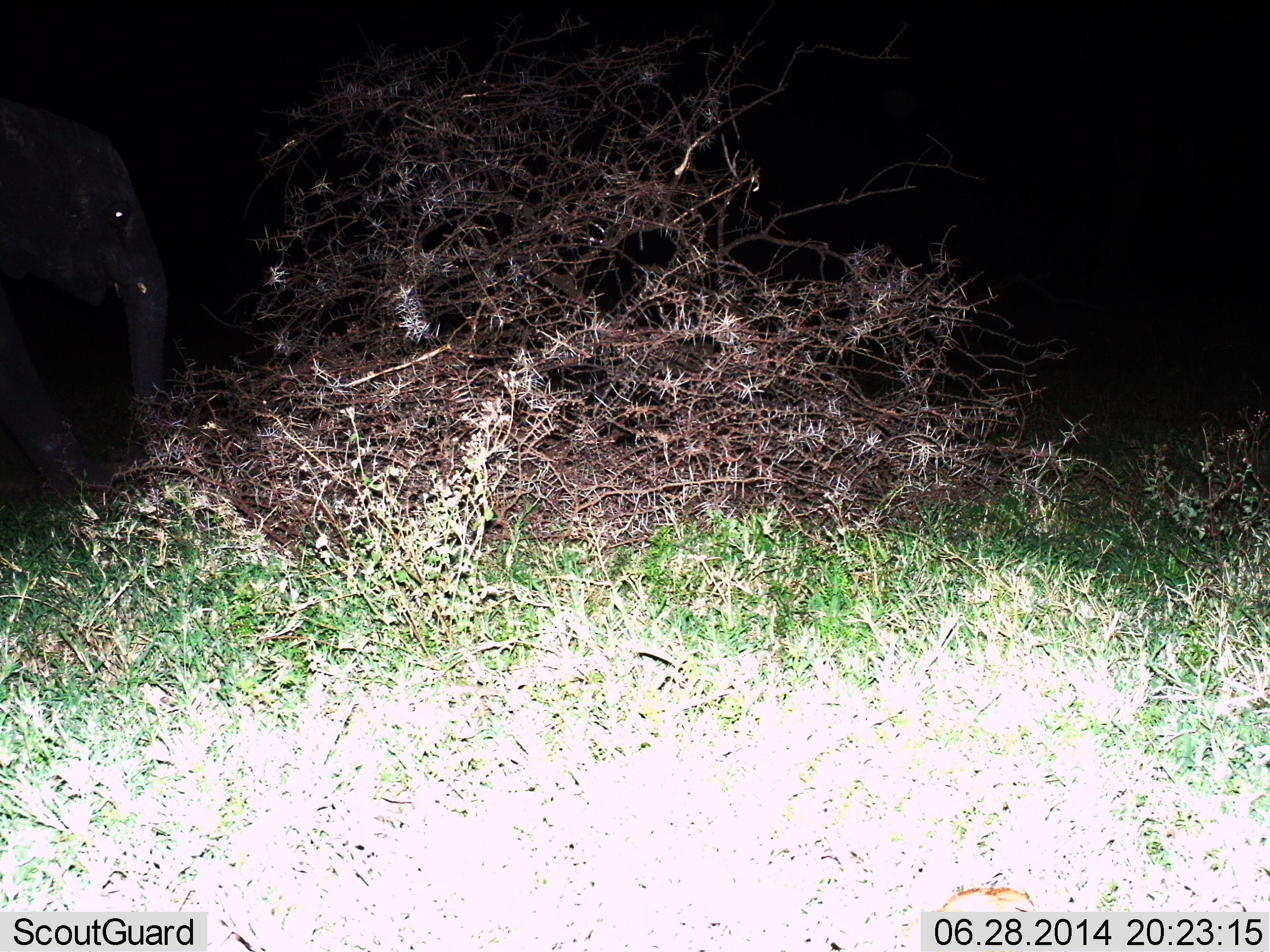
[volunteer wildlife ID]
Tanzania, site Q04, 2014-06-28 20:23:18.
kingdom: Animalia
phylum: Chordata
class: Mammalia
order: Proboscidea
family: Elephantidae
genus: Loxodonta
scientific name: Loxodonta africana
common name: african bush elephant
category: elephant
Elephant (african bush elephant) (Loxodonta africana), count 1. Behavior (volunteer vote fractions): standing 40%, resting 0%, moving 60%, interacting 0%. Young present (vote fraction): 0%. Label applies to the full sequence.